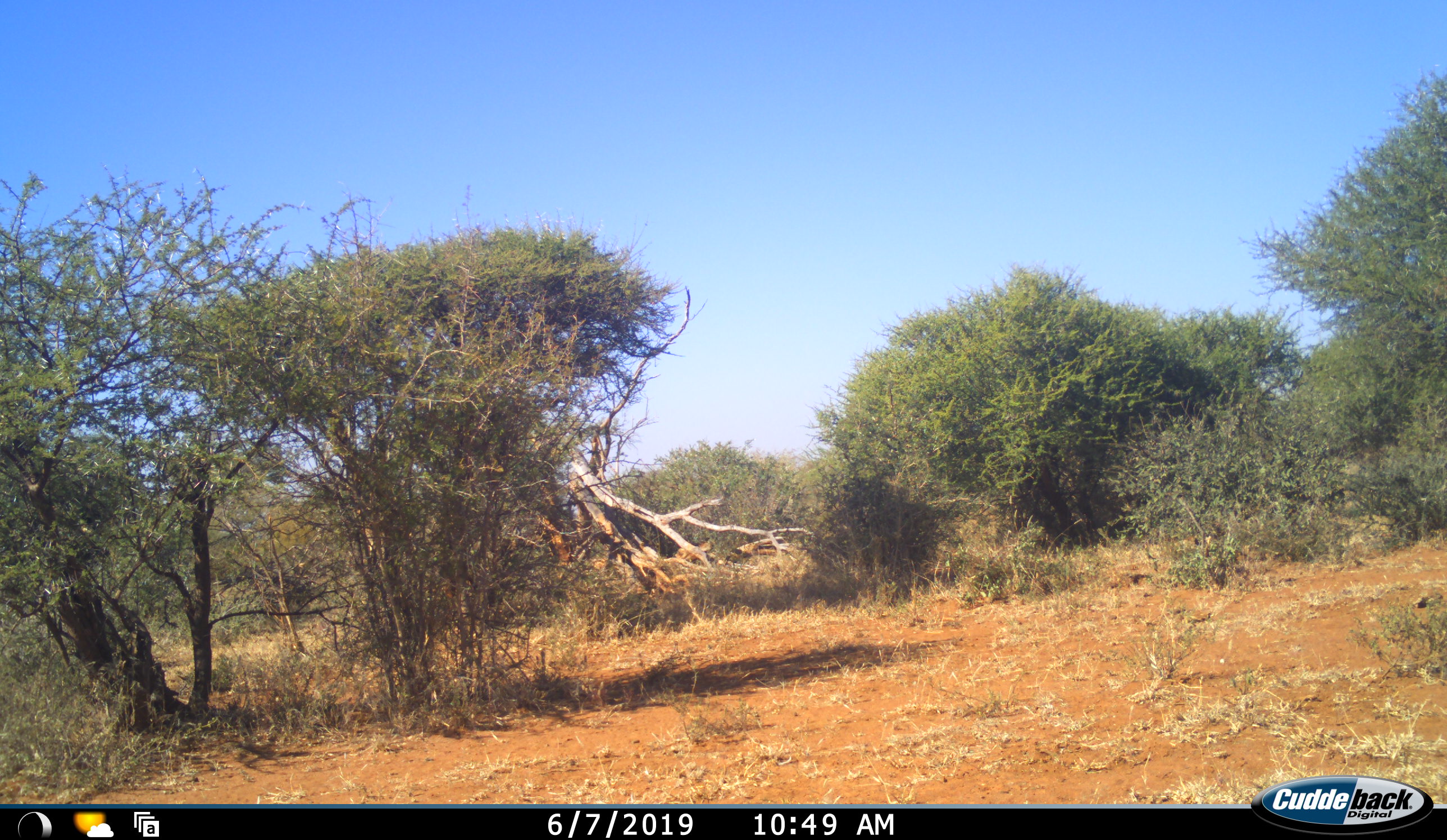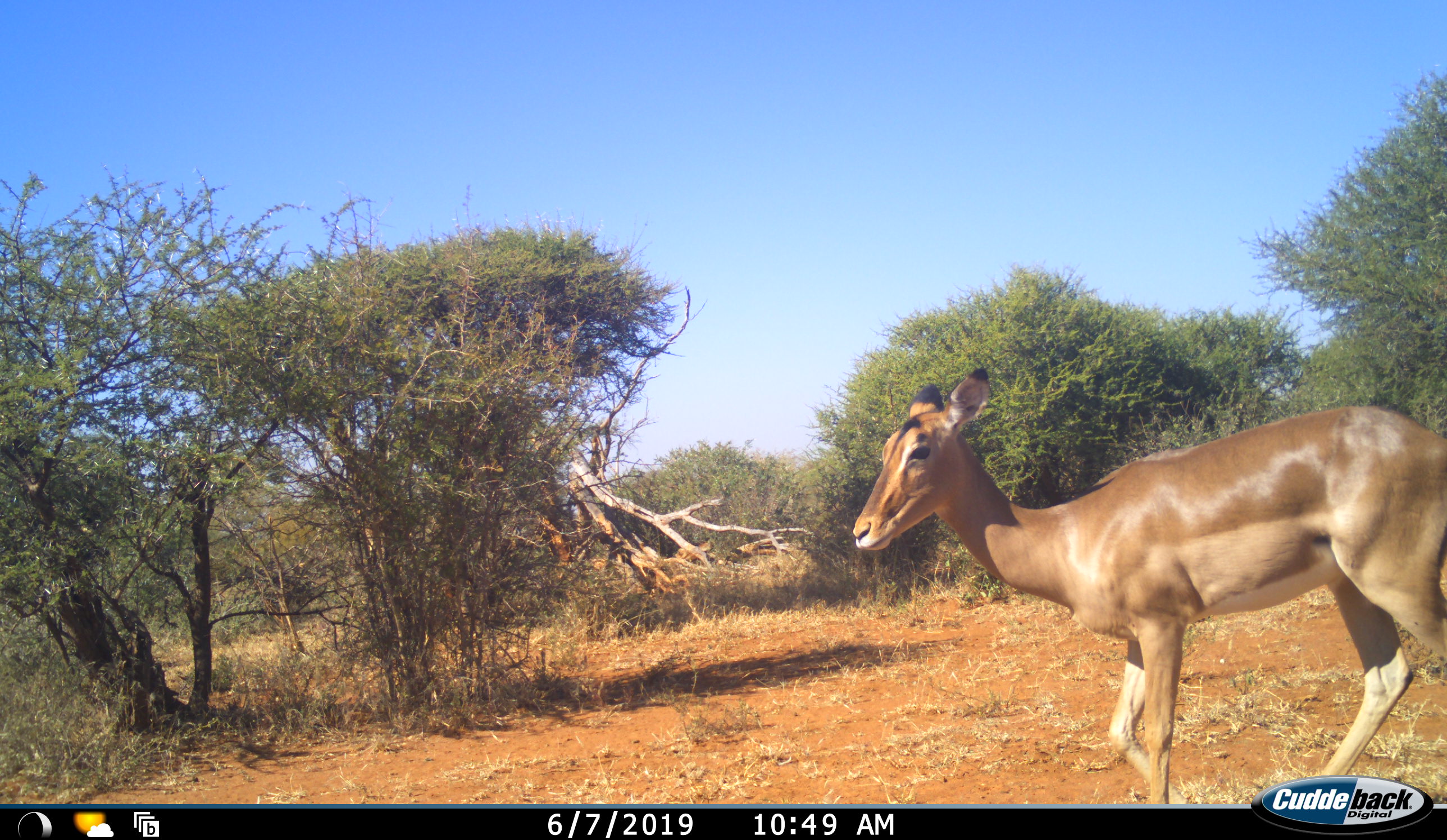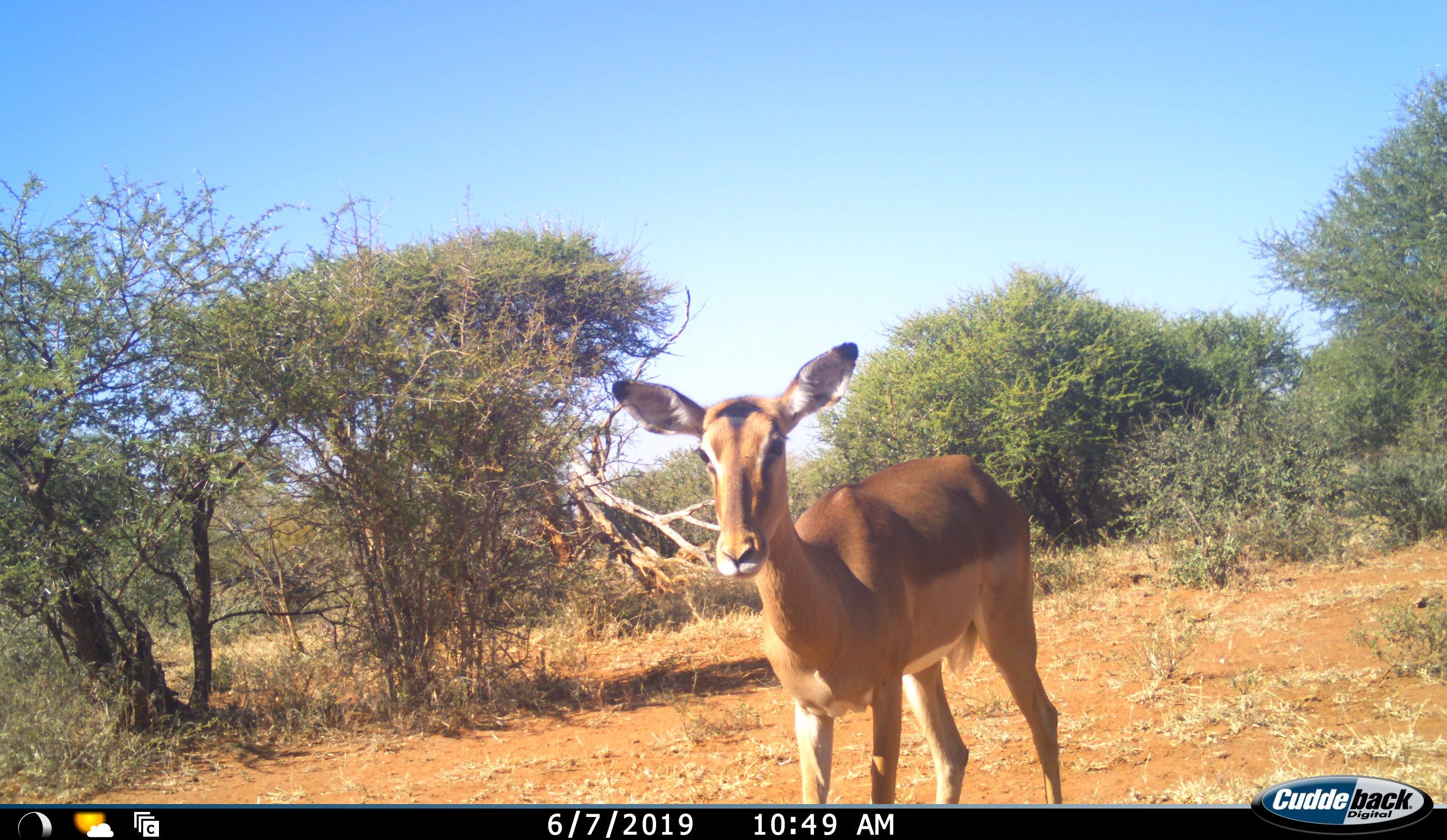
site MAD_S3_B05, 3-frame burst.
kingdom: Animalia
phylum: Chordata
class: Mammalia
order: Artiodactyla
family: Bovidae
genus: Aepyceros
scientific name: Aepyceros melampus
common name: impala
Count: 1.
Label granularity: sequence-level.